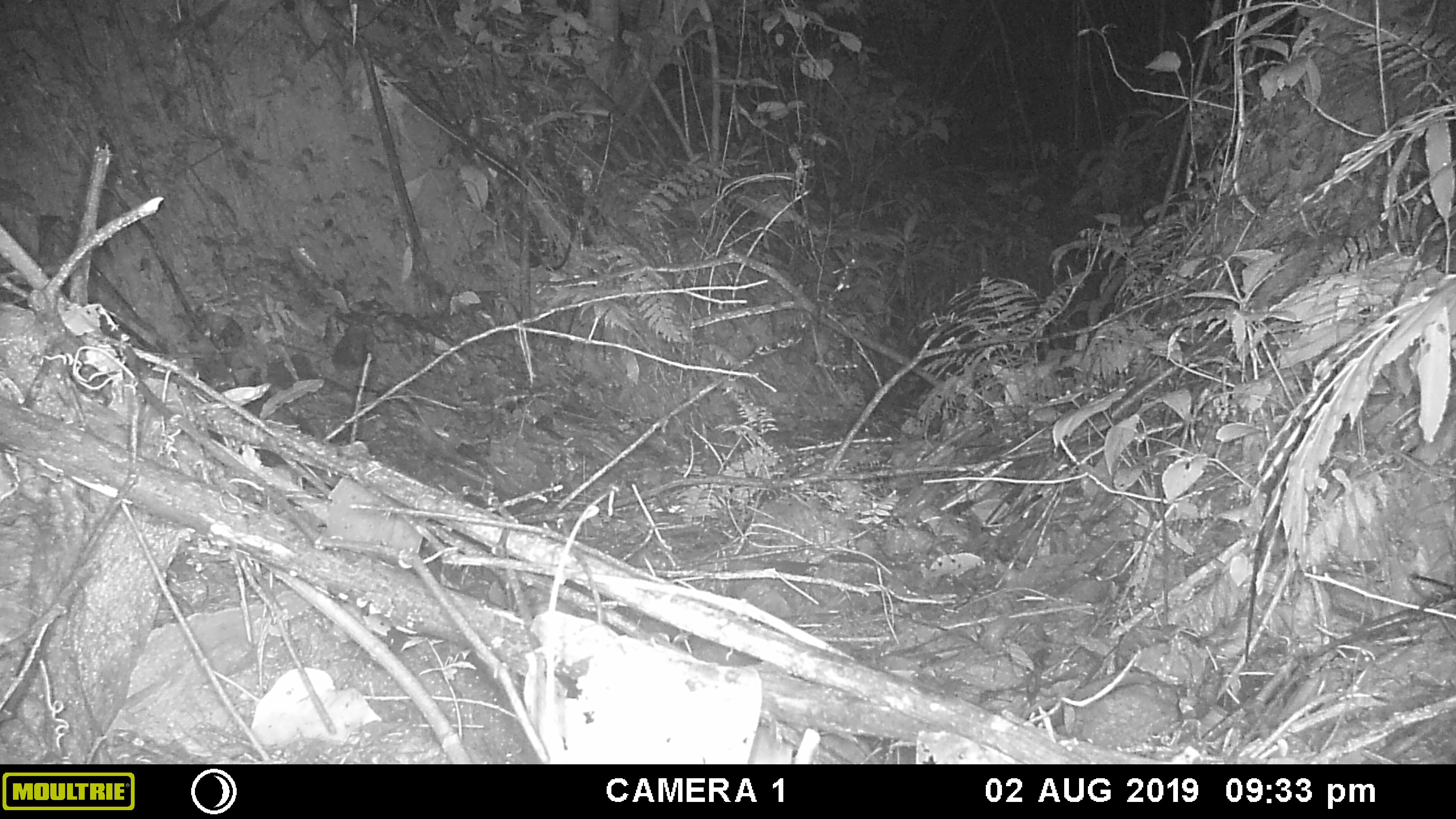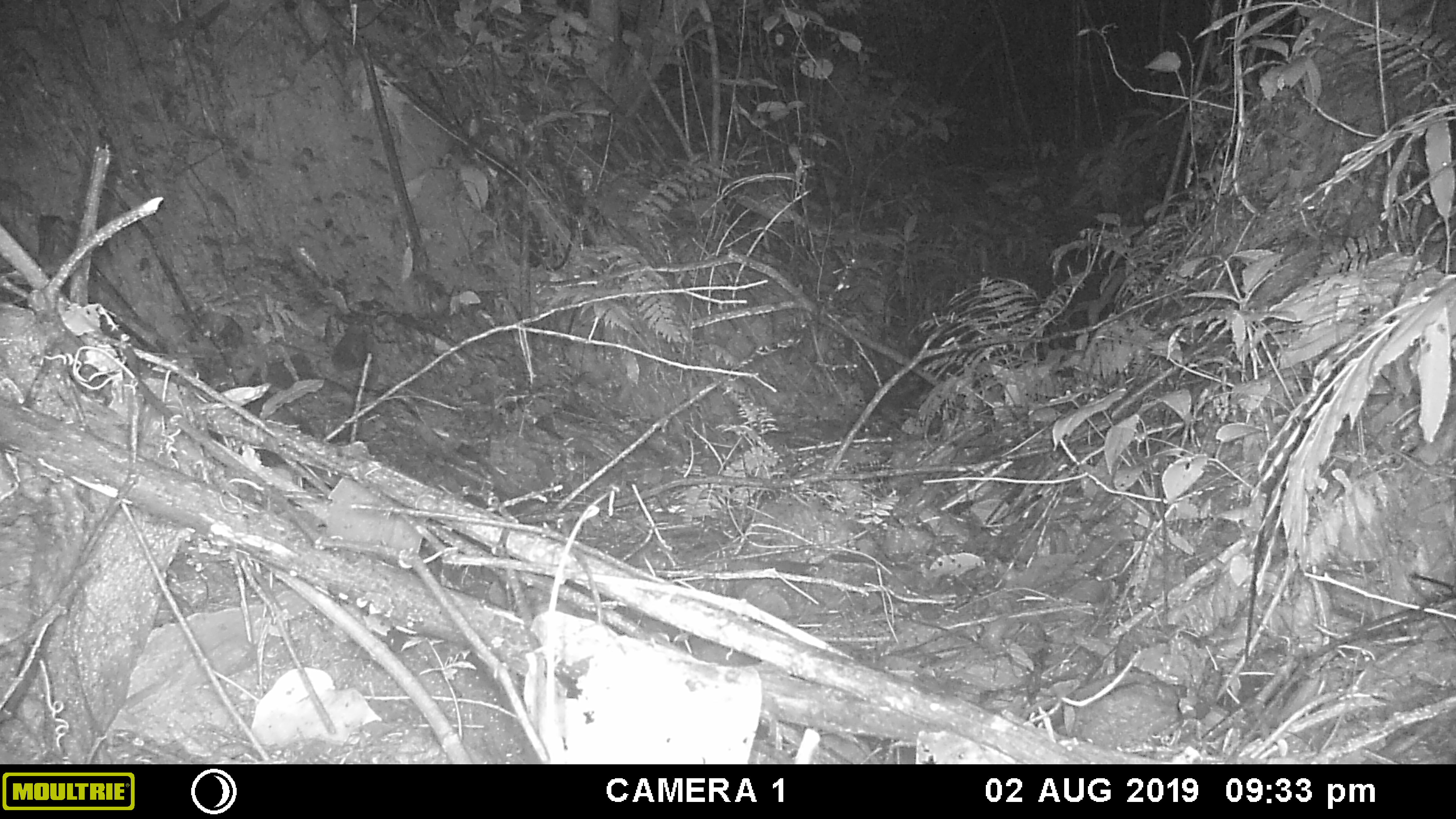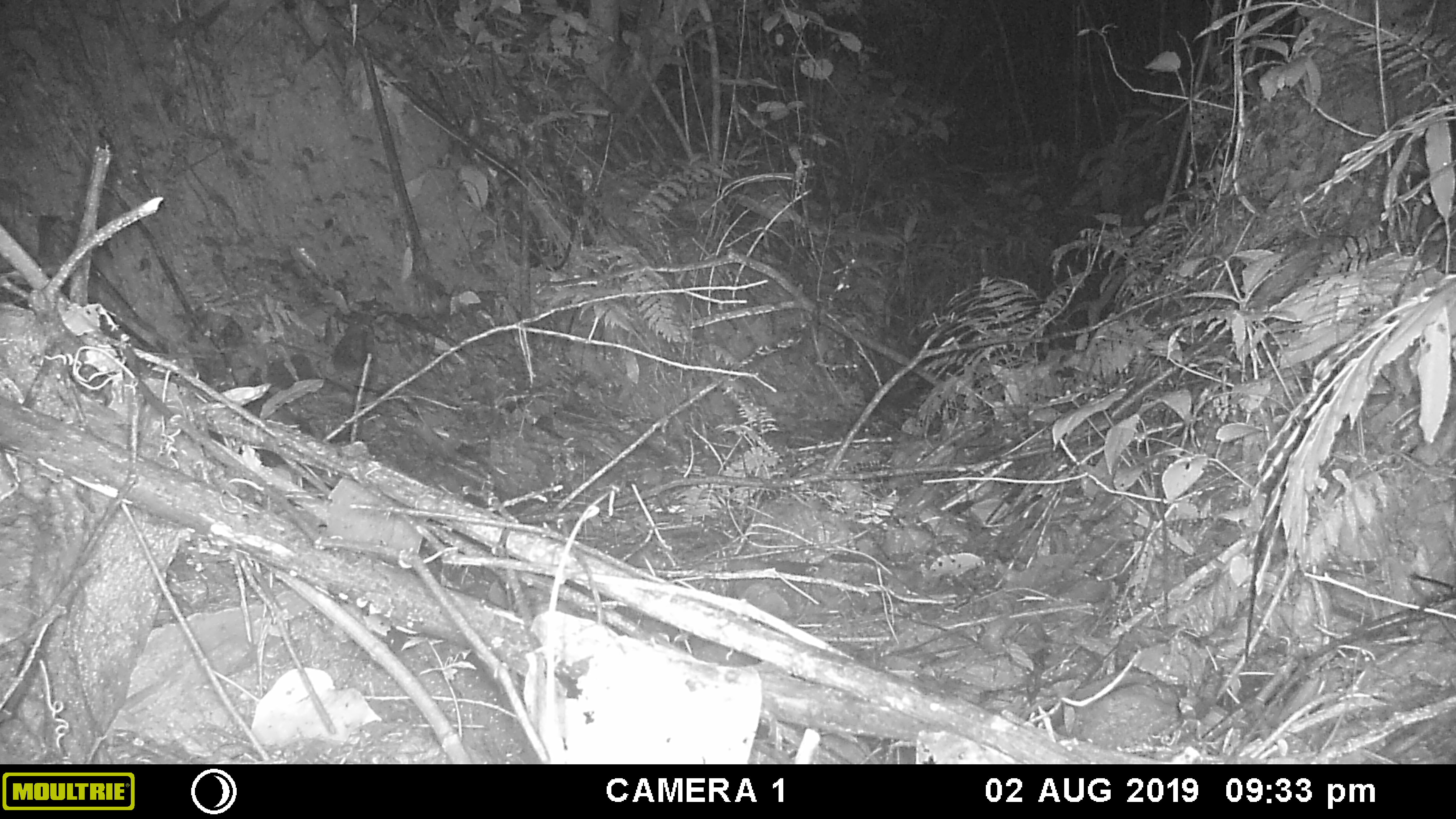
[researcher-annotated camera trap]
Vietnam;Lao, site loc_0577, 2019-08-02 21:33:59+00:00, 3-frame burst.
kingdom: Animalia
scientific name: Animalia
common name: animal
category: unidentified animal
Unidentified animal (animal) (Animalia). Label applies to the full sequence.